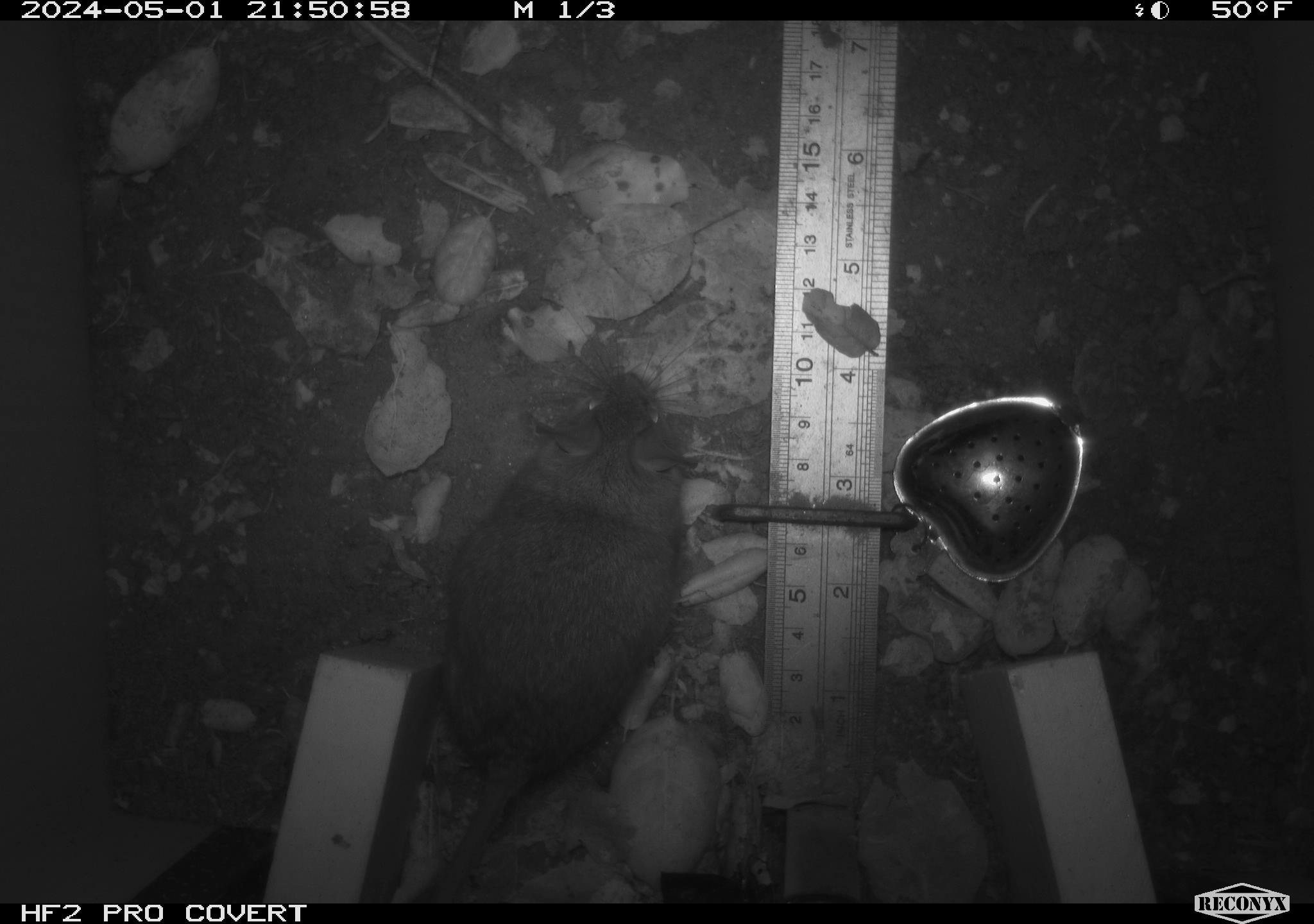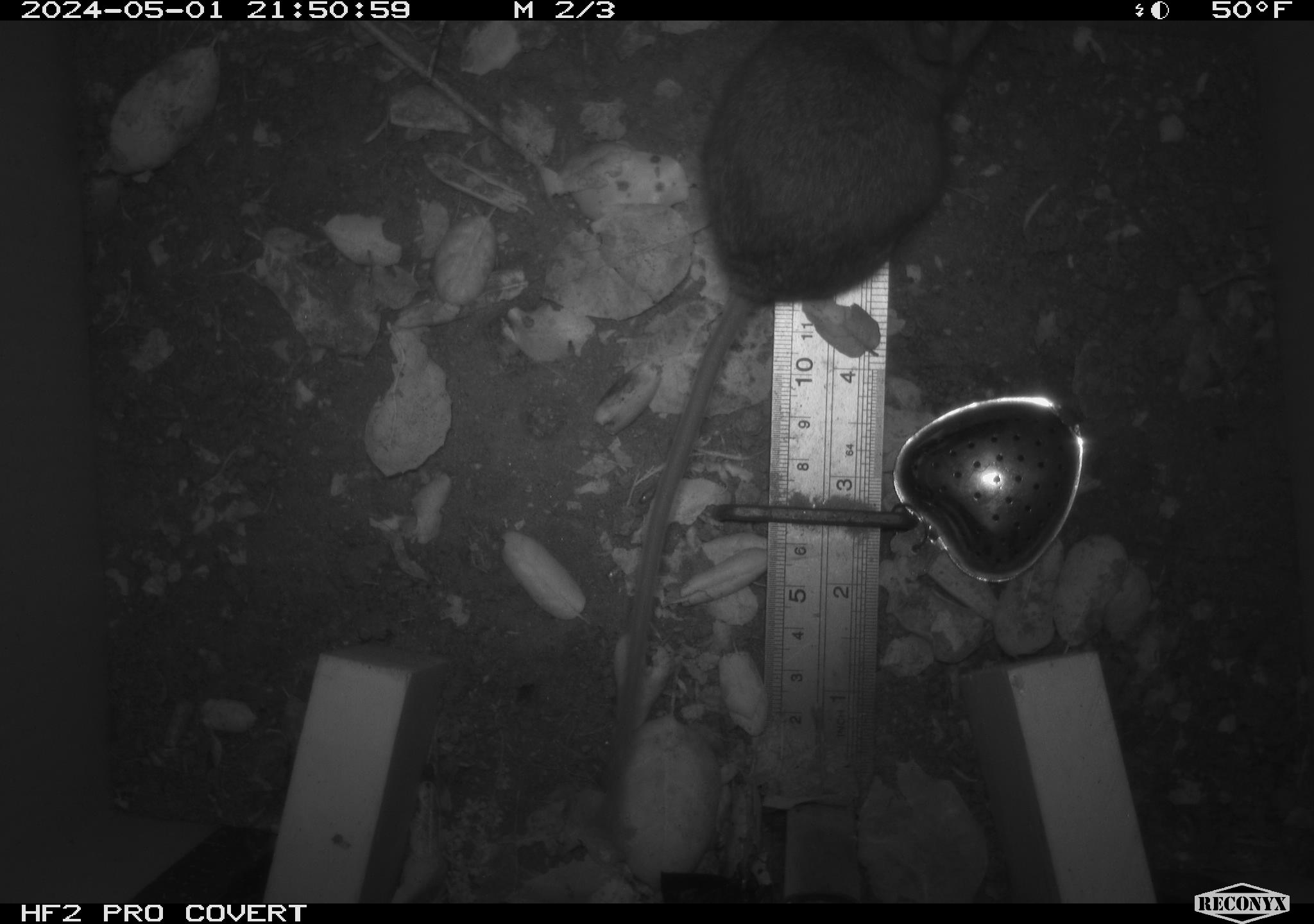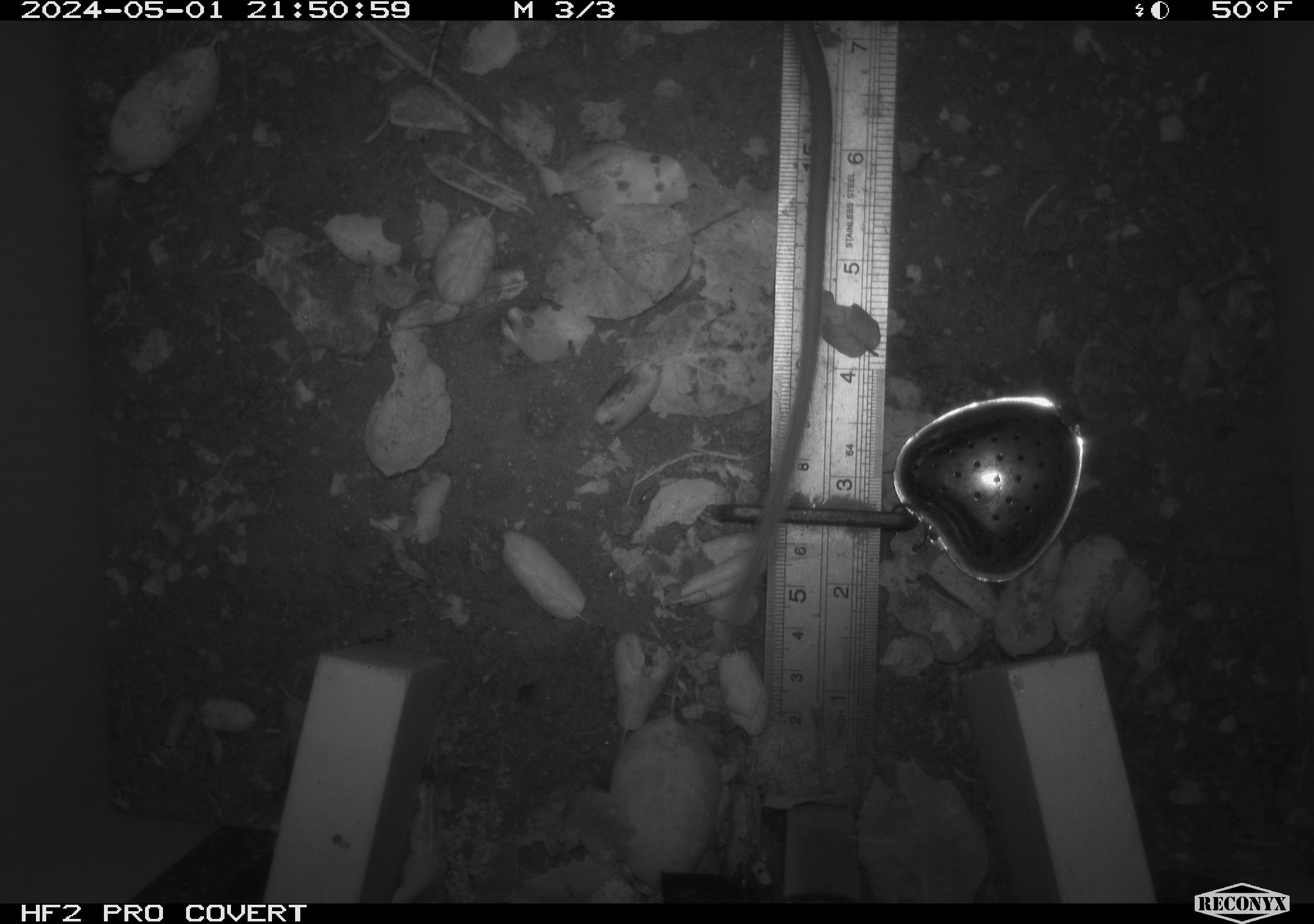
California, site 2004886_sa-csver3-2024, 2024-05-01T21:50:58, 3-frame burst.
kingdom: Animalia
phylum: Chordata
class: Mammalia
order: Rodentia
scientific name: Rodentia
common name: rodent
Rodent (Rodentia).